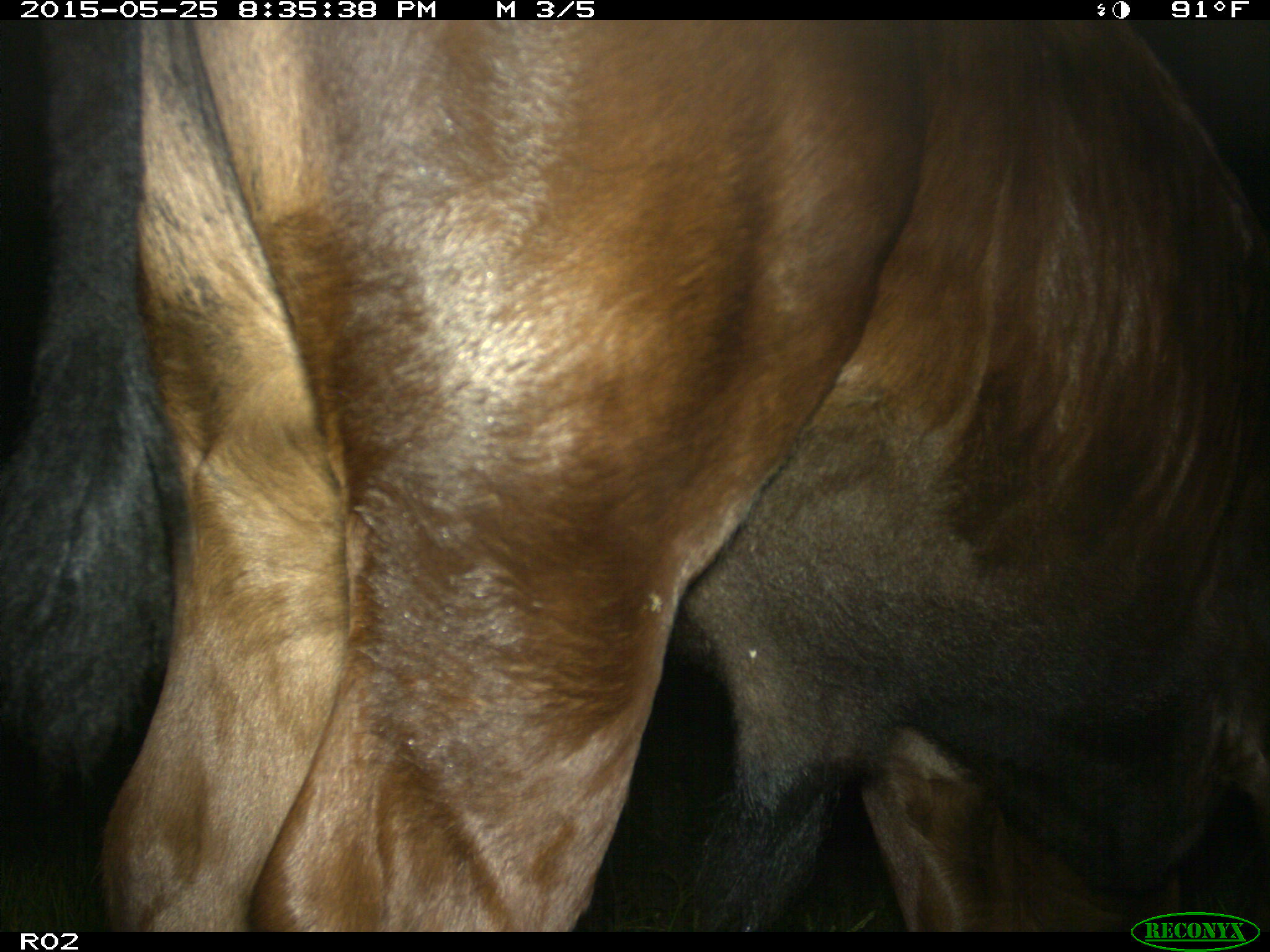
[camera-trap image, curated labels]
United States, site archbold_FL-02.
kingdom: Animalia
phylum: Chordata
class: Mammalia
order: Artiodactyla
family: Bovidae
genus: Bos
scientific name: Bos taurus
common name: domestic cow